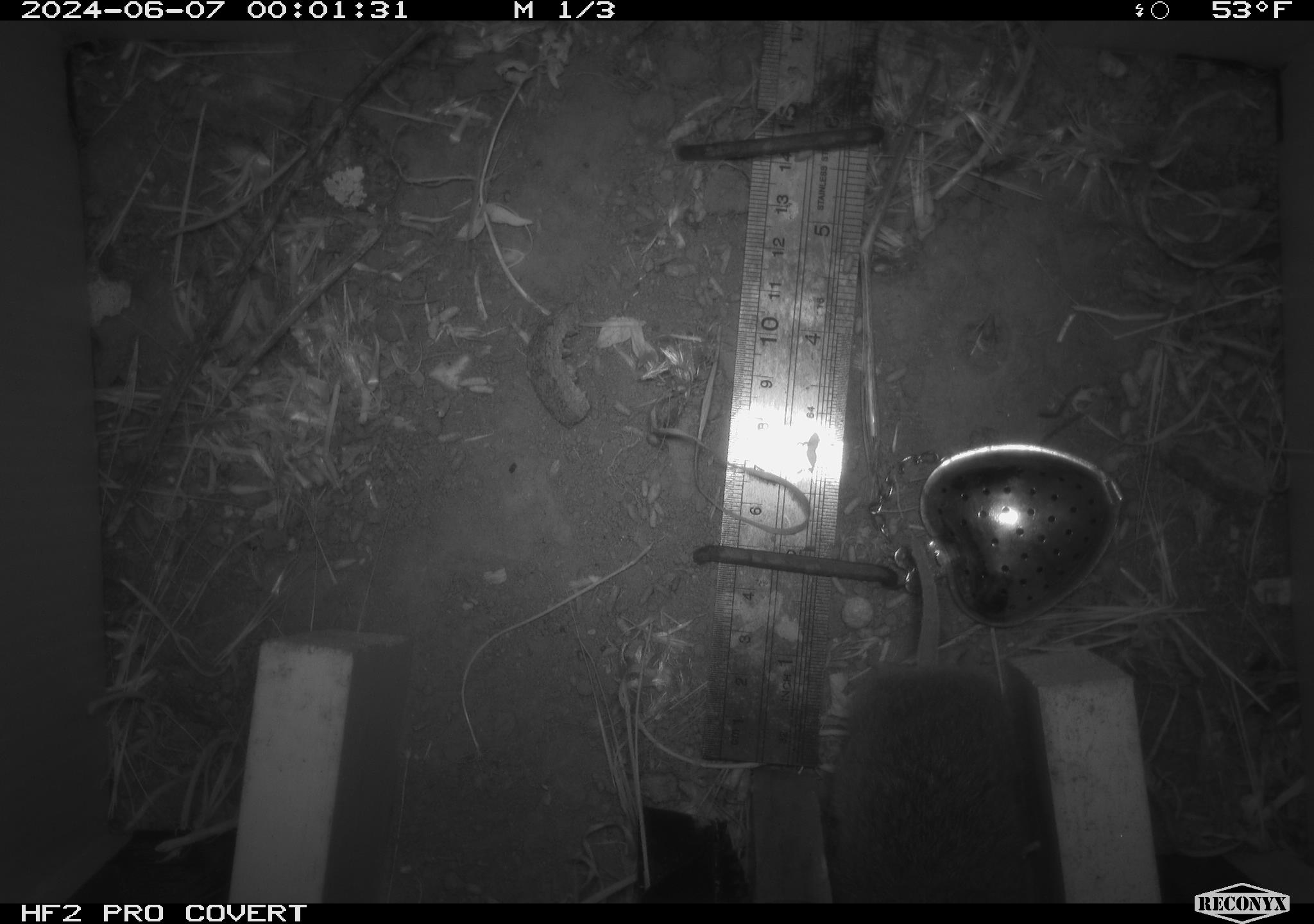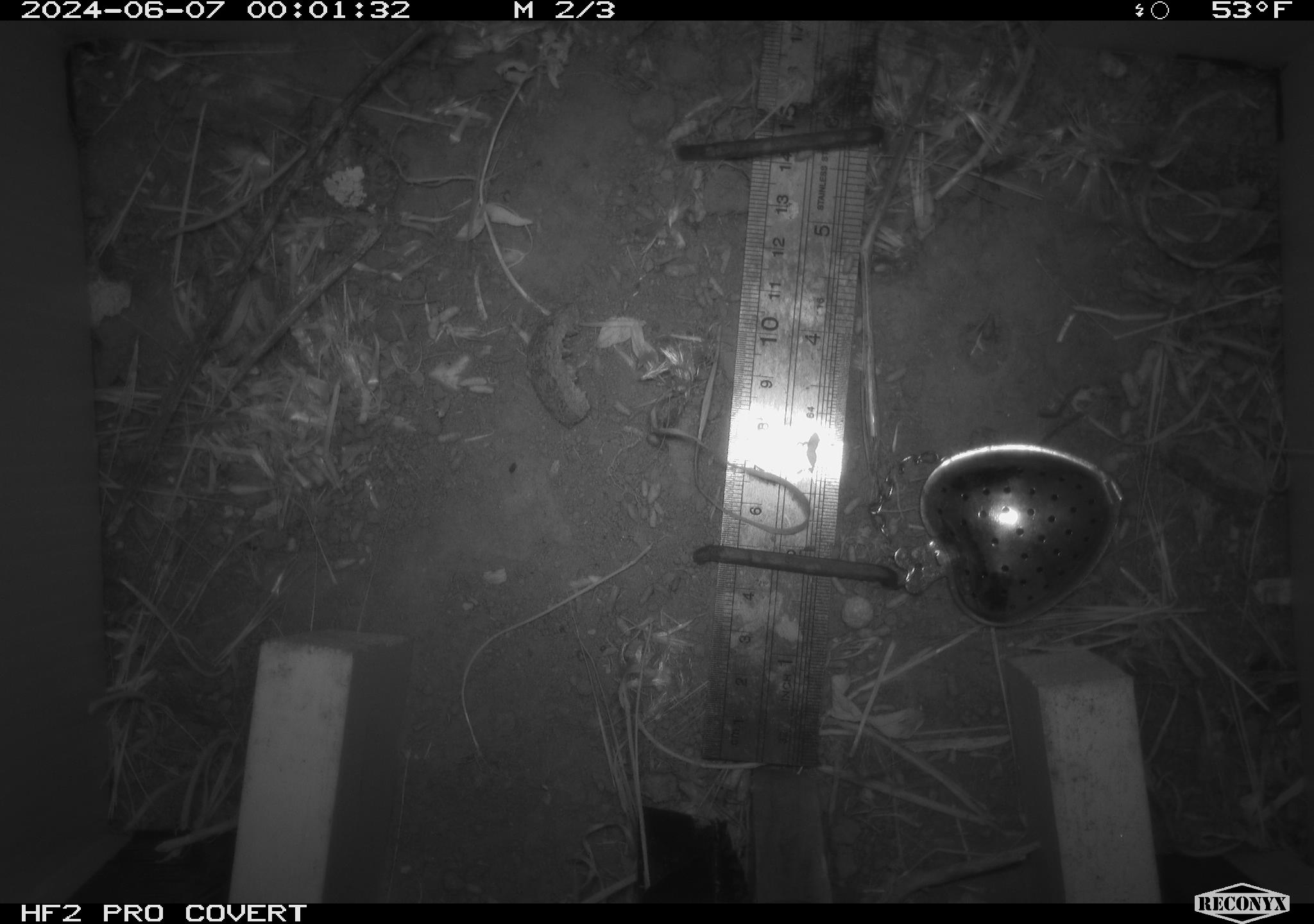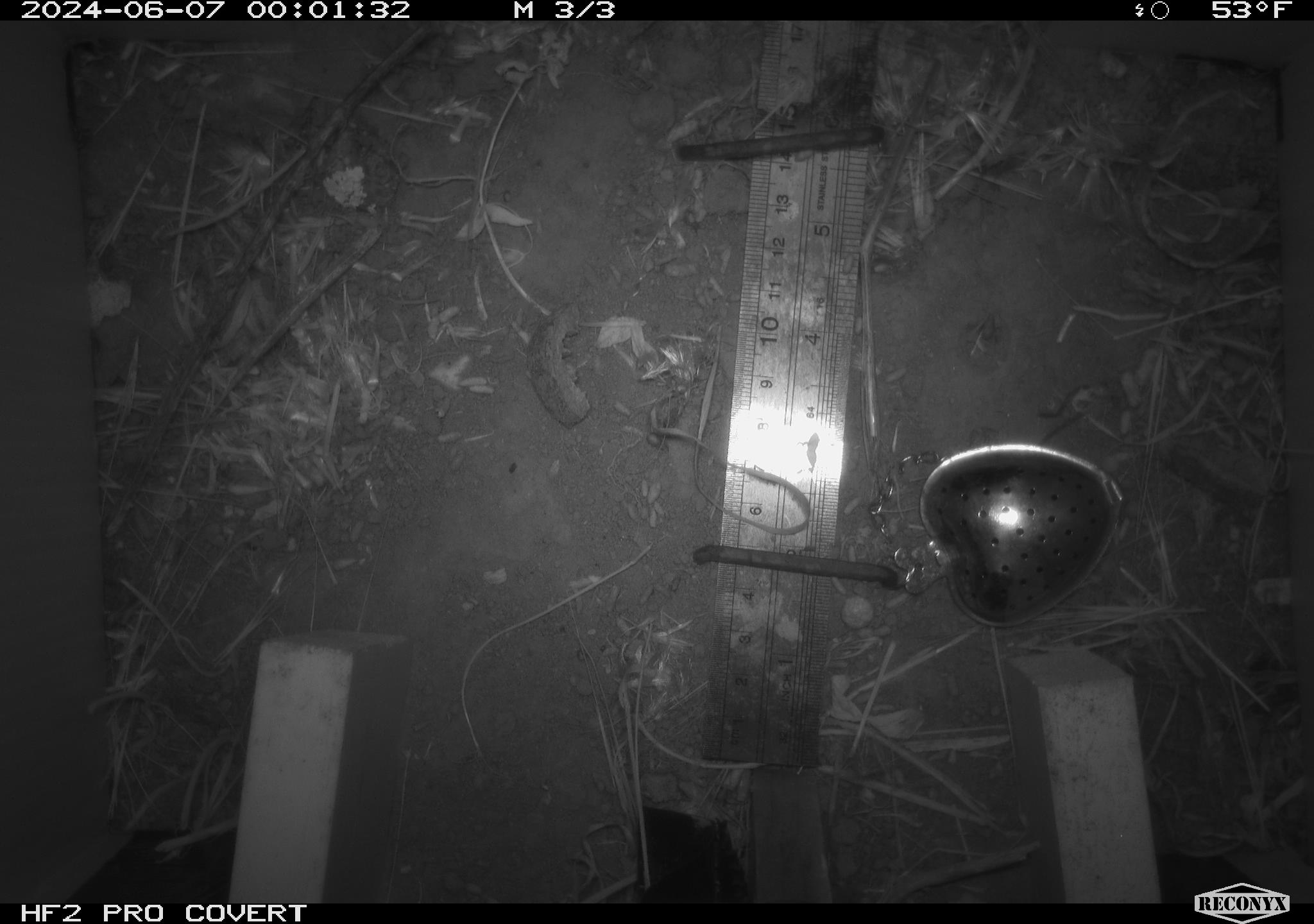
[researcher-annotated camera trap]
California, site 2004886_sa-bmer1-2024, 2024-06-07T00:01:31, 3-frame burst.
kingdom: Animalia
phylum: Chordata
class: Mammalia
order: Rodentia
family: Cricetidae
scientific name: Arvicolinae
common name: voles, lemmings, and muskrats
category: arvicolinae subfamily